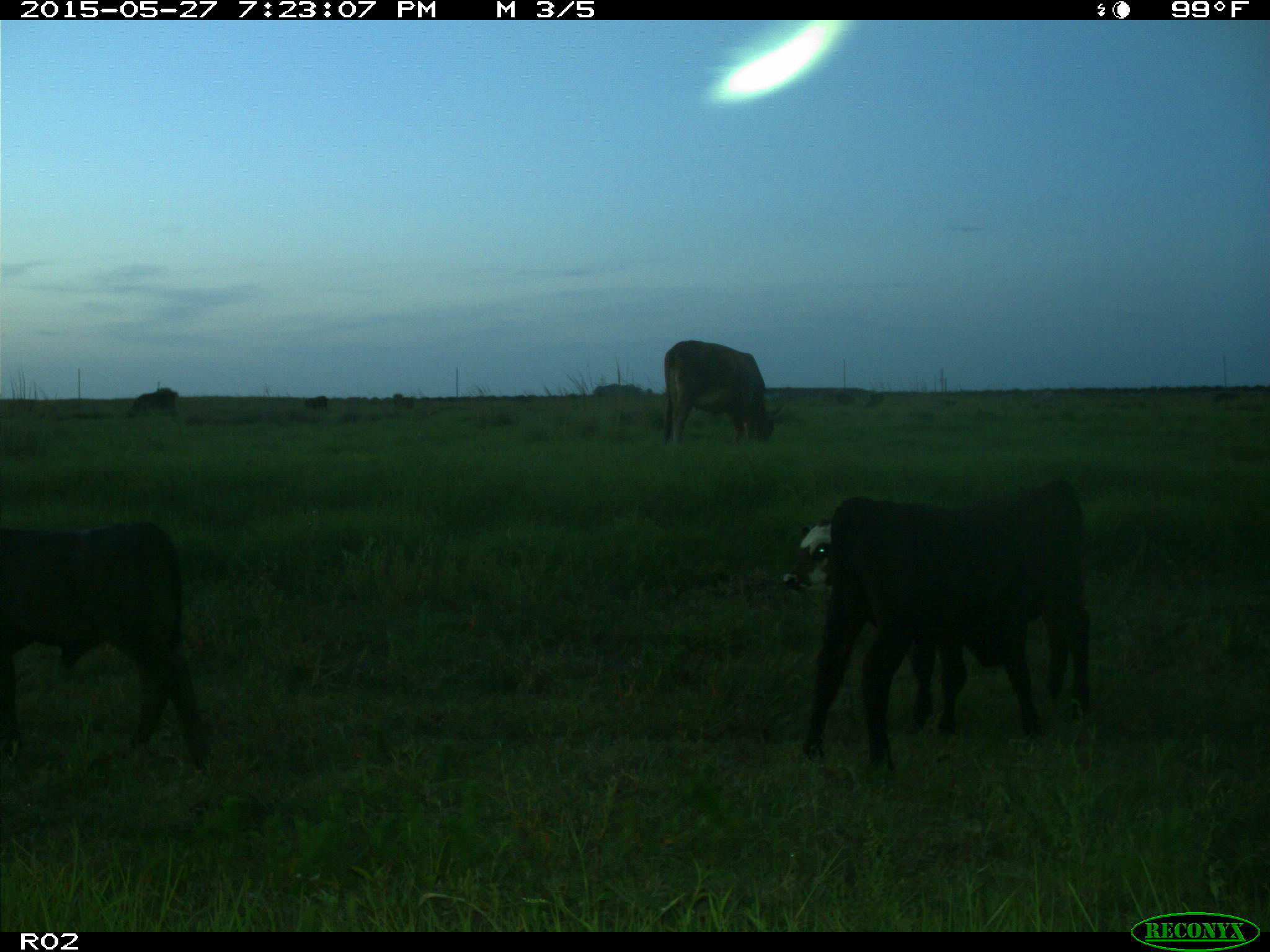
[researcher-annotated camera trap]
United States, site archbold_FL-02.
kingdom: Animalia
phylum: Chordata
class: Mammalia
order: Artiodactyla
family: Bovidae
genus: Bos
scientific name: Bos taurus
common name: domestic cow